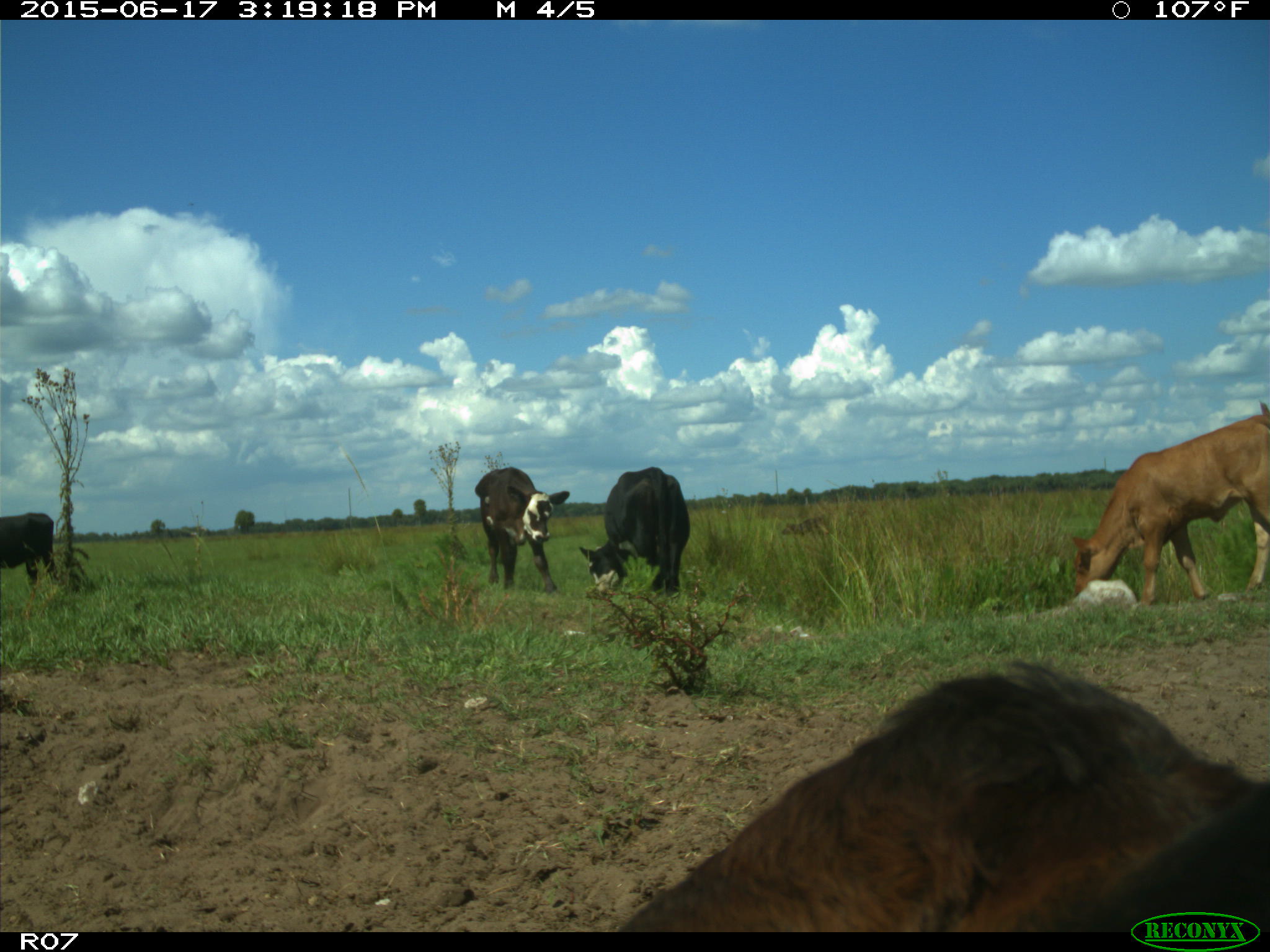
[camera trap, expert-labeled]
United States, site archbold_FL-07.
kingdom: Animalia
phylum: Chordata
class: Mammalia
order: Artiodactyla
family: Bovidae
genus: Bos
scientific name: Bos taurus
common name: domestic cow